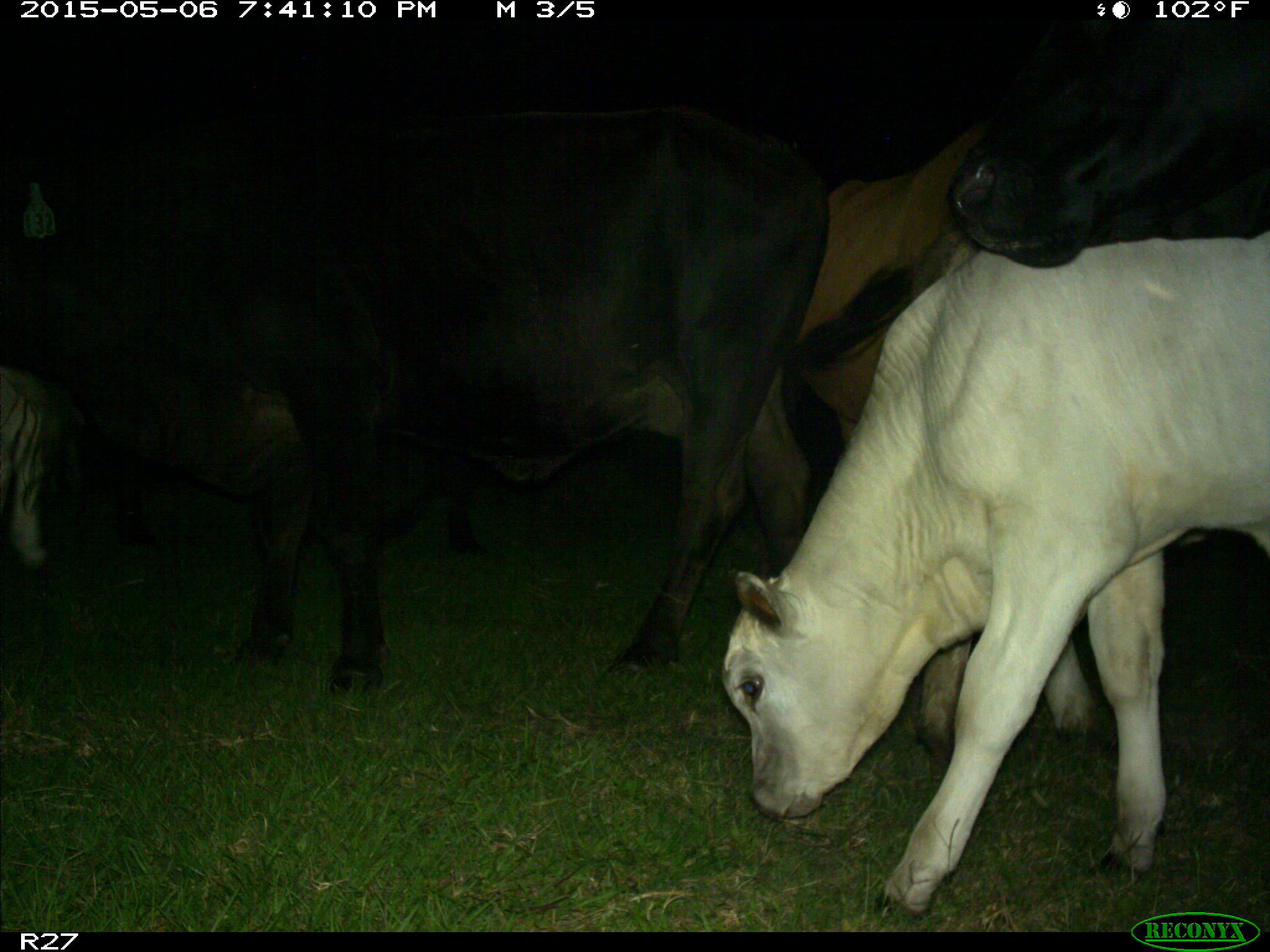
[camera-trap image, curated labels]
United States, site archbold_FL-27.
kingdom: Animalia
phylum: Chordata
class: Mammalia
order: Artiodactyla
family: Bovidae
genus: Bos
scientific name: Bos taurus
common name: domestic cow